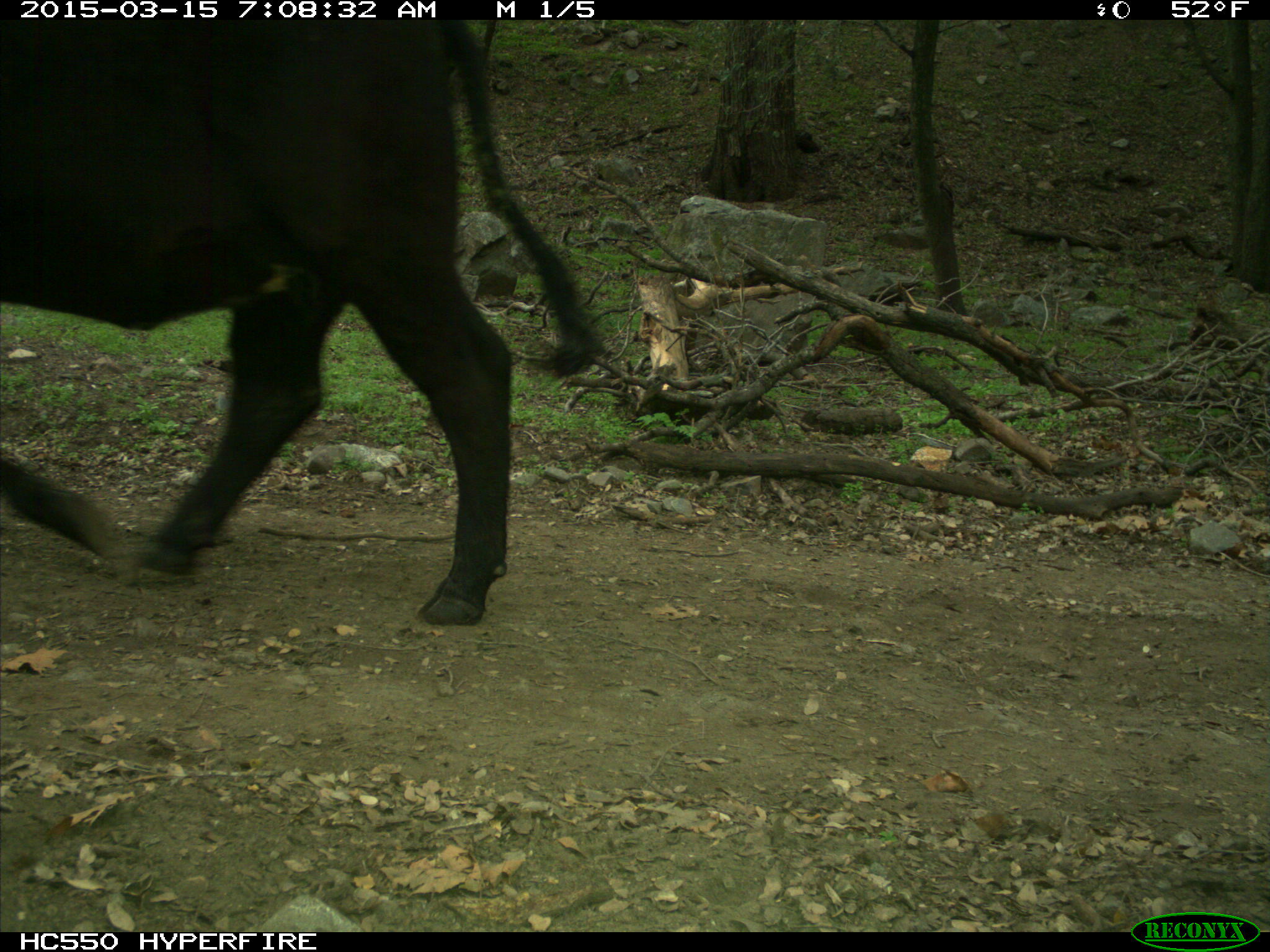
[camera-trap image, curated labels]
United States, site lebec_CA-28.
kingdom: Animalia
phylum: Chordata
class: Mammalia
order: Artiodactyla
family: Bovidae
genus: Bos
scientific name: Bos taurus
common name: domestic cow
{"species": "Bos taurus (domestic cow)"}